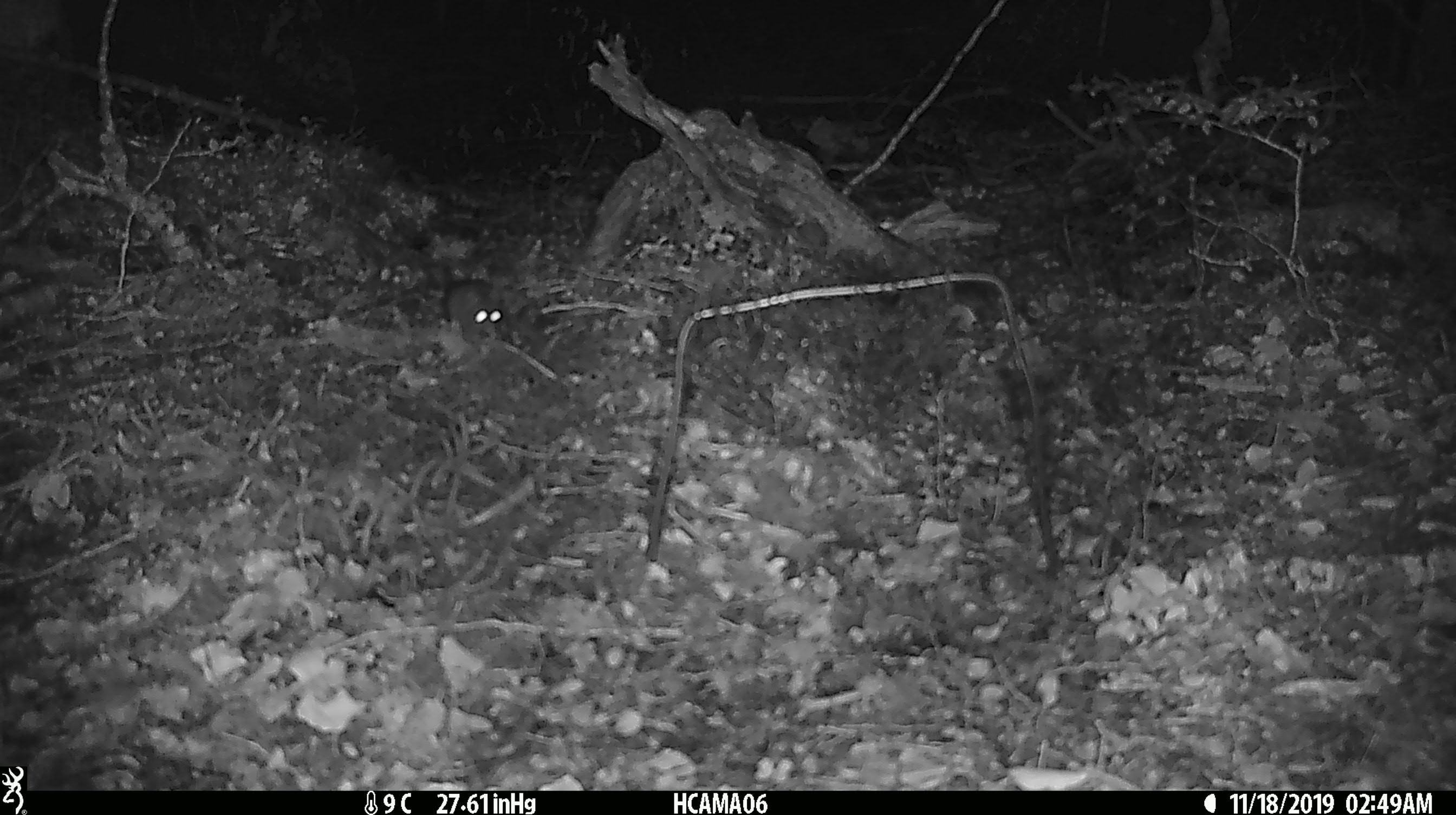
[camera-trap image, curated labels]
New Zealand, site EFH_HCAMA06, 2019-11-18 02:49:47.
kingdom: Animalia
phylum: Chordata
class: Mammalia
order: Rodentia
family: Muridae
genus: Mus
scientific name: Mus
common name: mouse